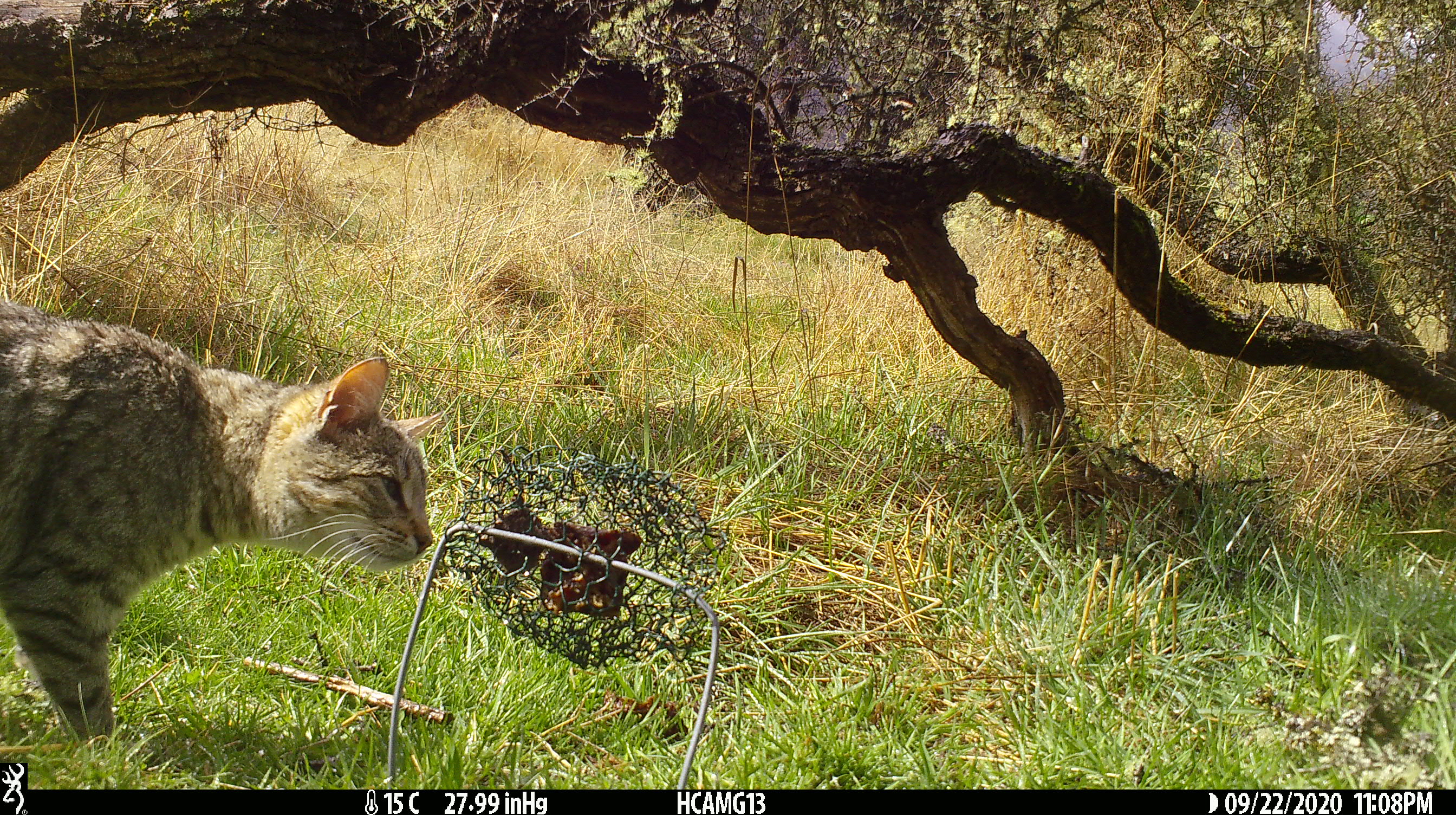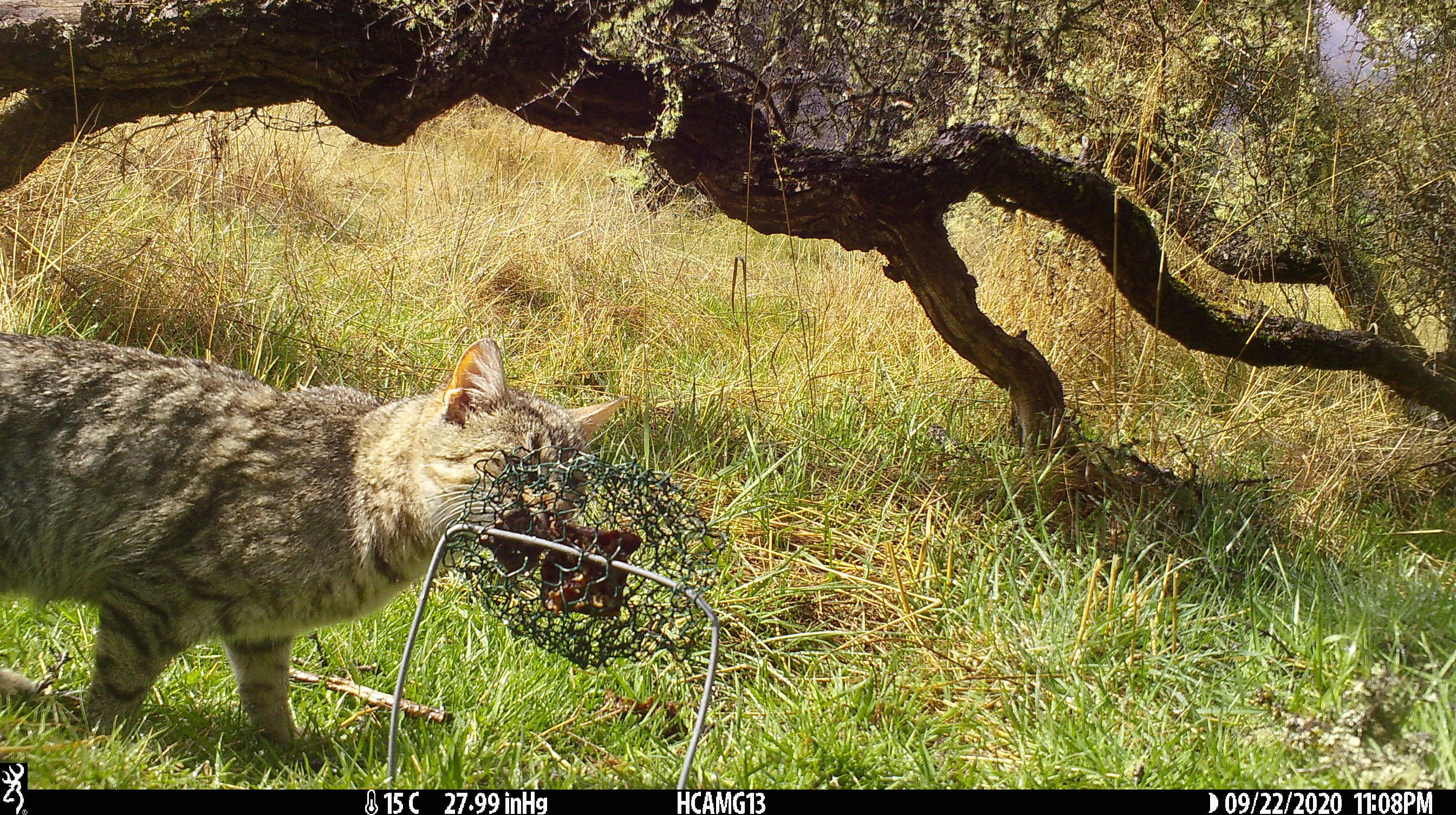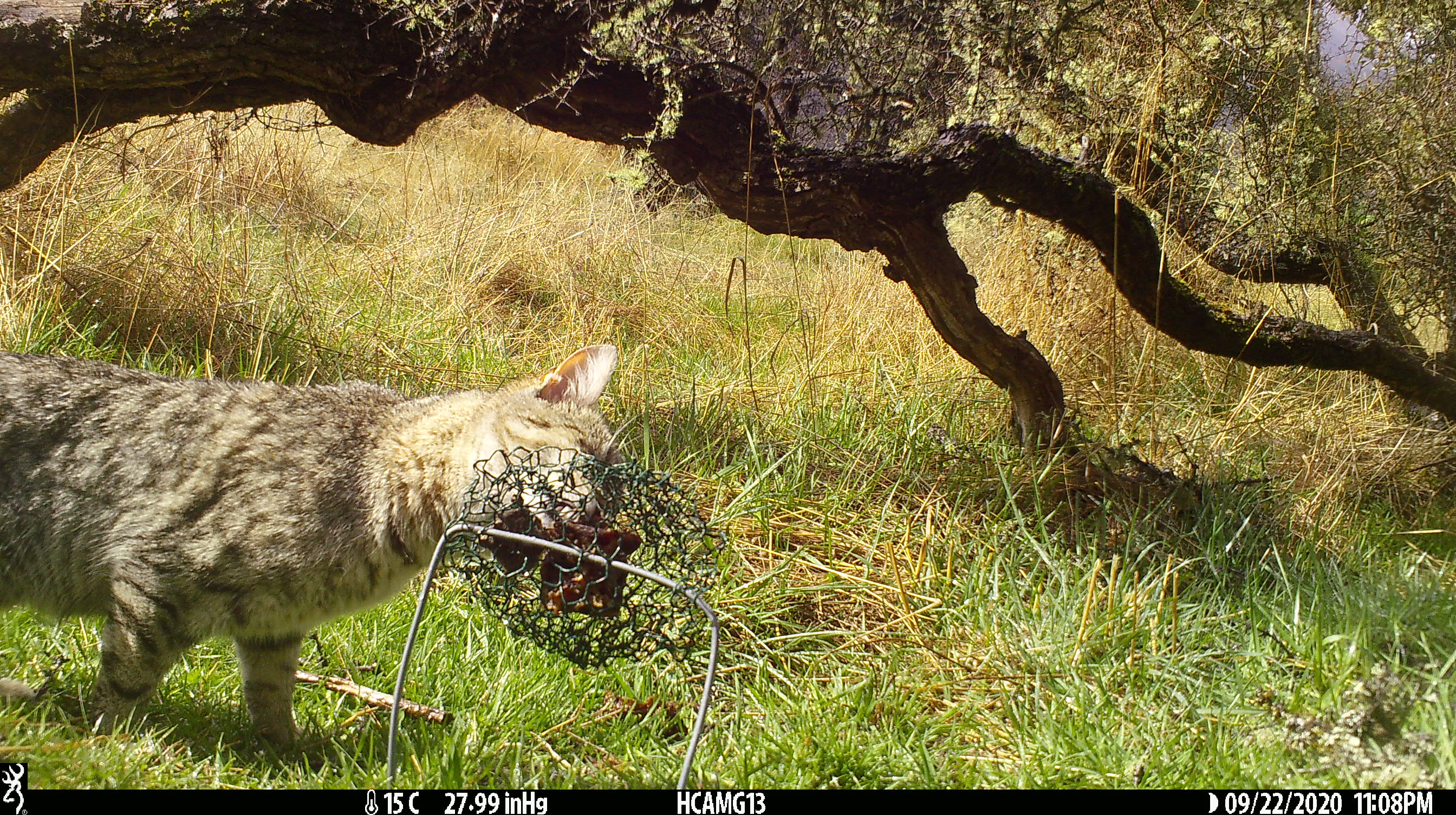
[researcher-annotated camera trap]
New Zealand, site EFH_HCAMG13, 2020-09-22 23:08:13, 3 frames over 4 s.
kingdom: Animalia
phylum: Chordata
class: Mammalia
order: Carnivora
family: Felidae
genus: Felis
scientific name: Felis catus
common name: domestic cat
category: cat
Cat (domestic cat) (Felis catus).